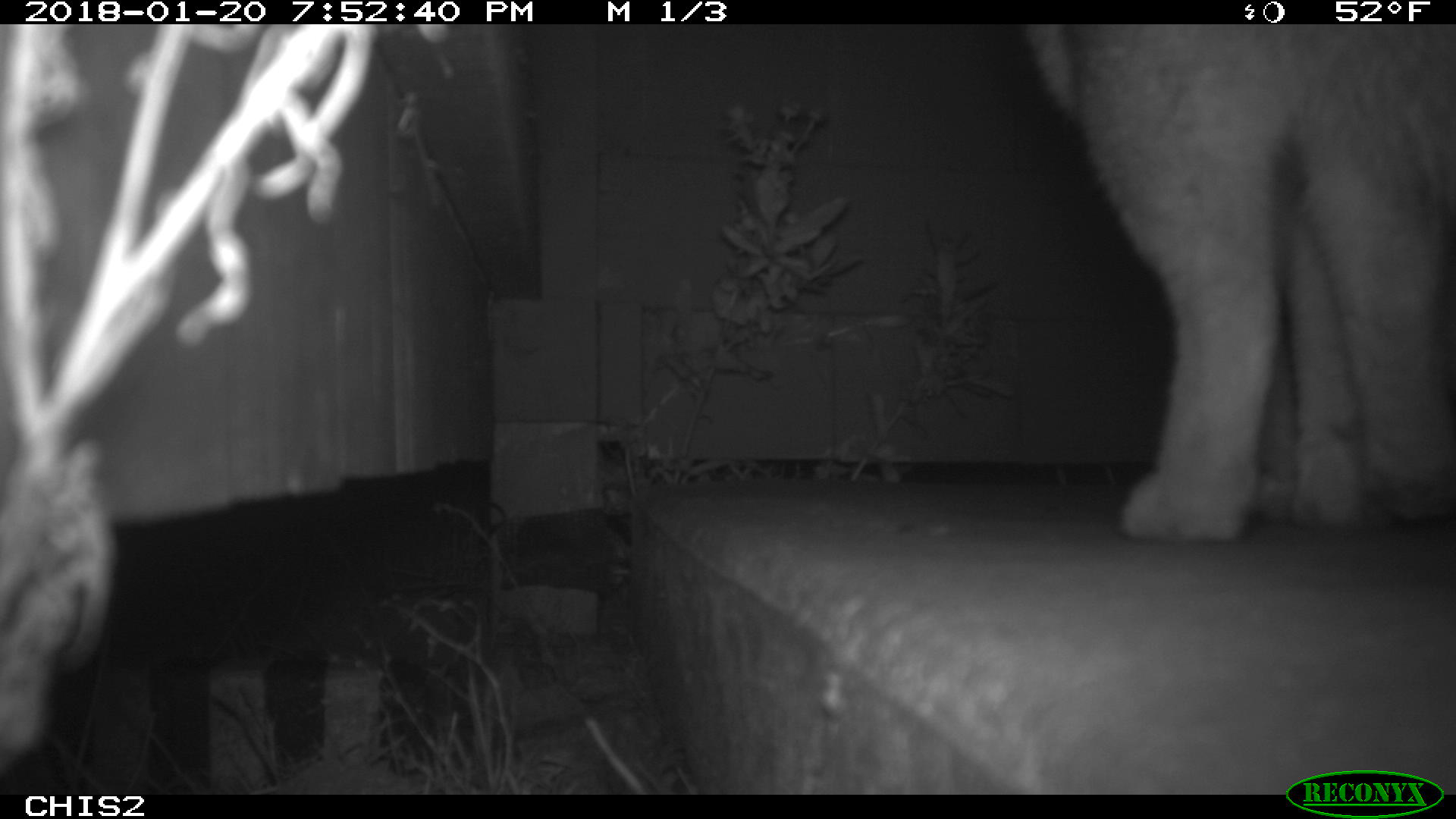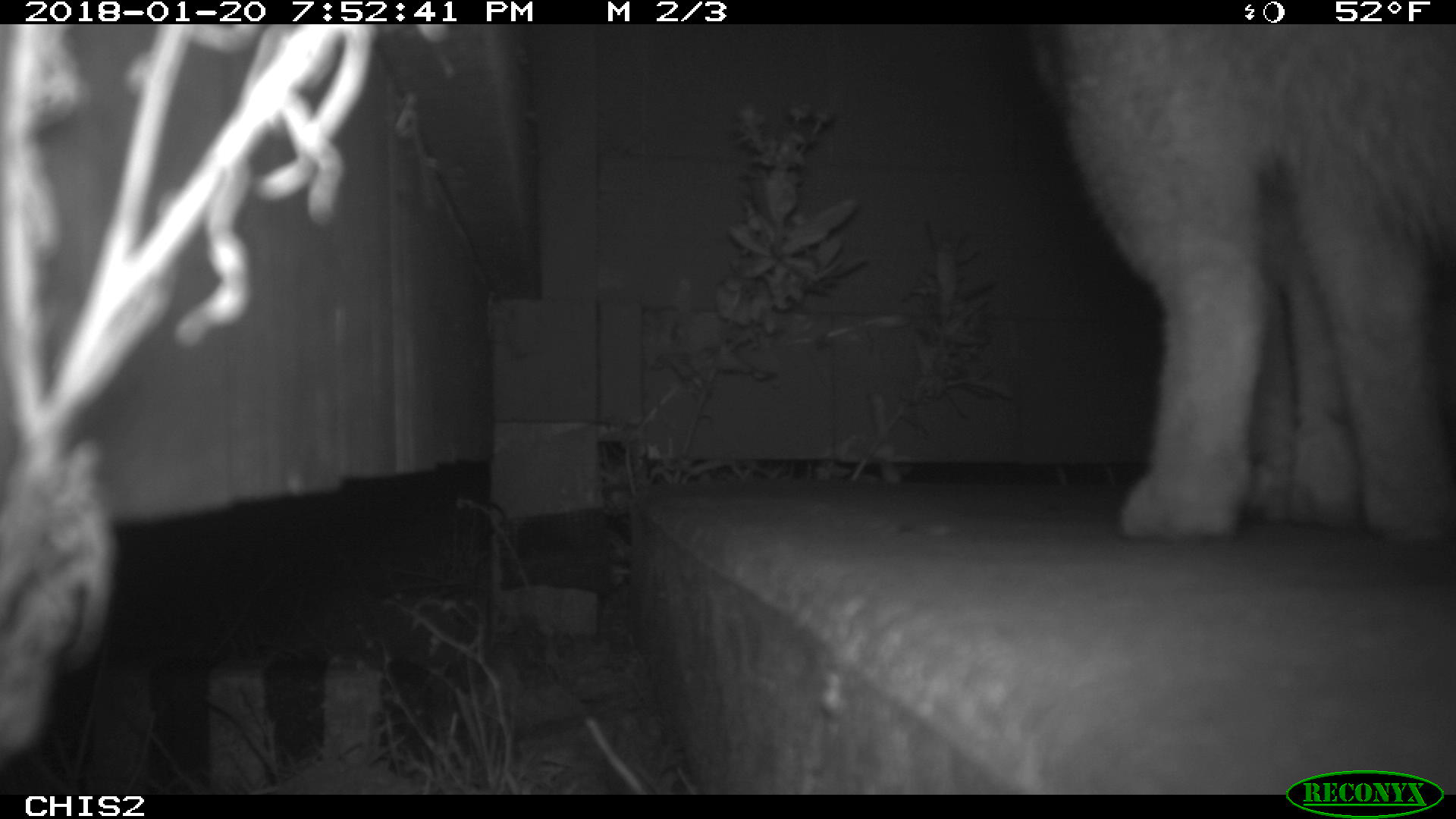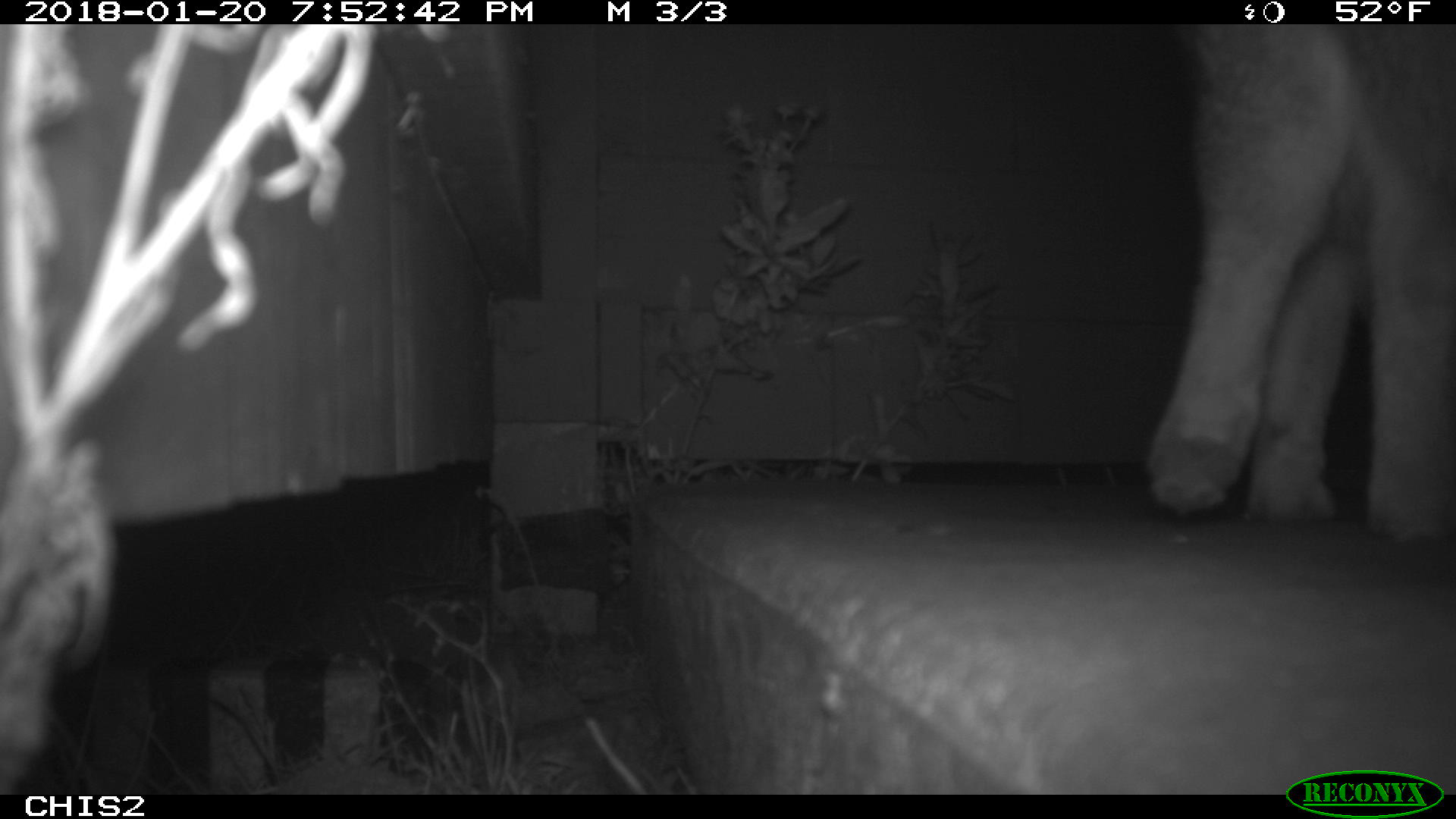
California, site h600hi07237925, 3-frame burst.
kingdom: Animalia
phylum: Chordata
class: Mammalia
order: Carnivora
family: Canidae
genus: Urocyon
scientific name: Urocyon littoralis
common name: island fox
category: fox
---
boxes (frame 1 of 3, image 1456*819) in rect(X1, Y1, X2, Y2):
fox: rect(1022, 24, 1455, 539)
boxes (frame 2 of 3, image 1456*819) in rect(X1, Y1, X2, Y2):
fox: rect(1062, 22, 1455, 544)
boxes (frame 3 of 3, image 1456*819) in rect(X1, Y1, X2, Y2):
fox: rect(1143, 22, 1454, 546)